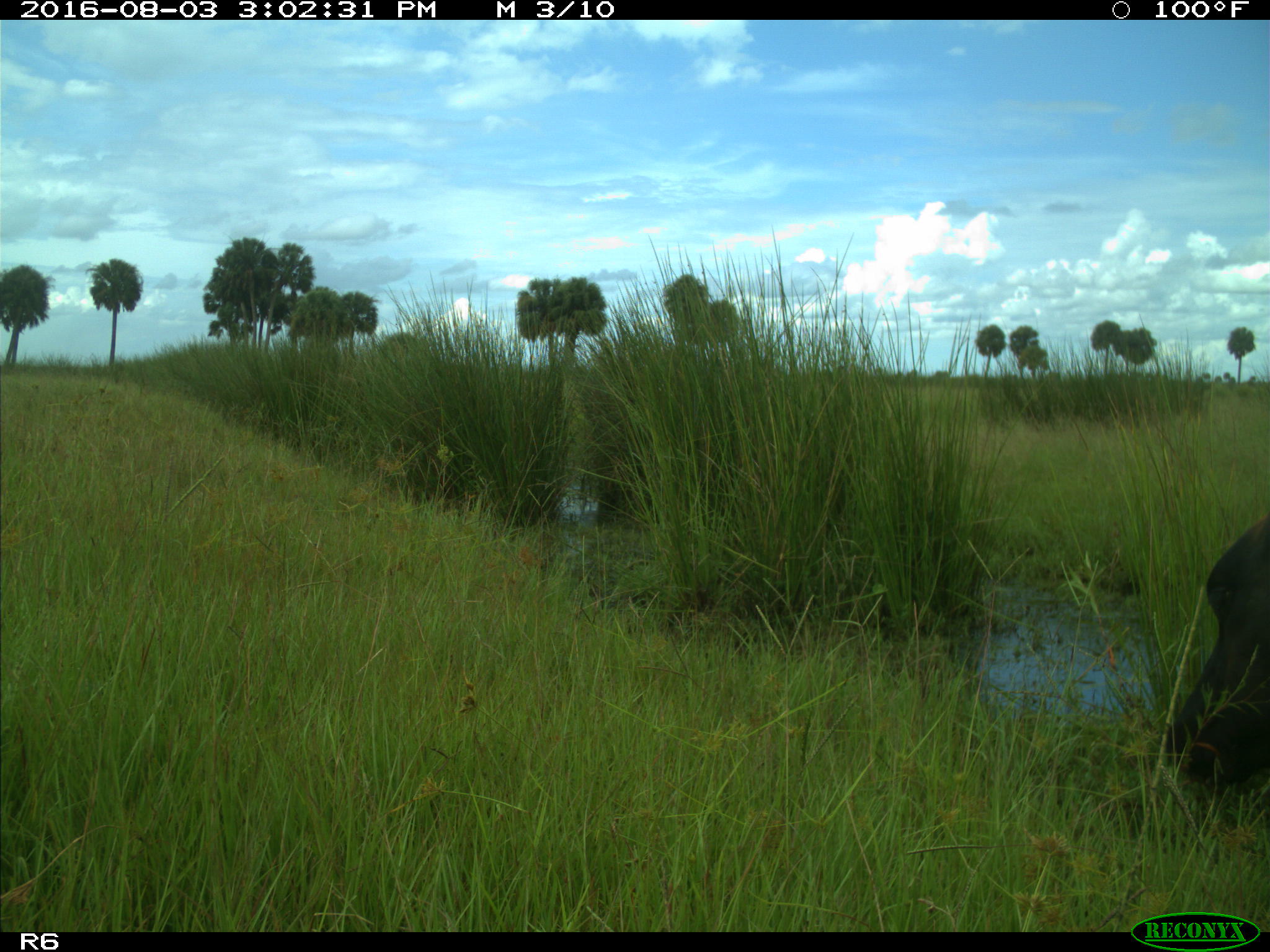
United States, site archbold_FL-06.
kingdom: Animalia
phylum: Chordata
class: Mammalia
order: Artiodactyla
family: Bovidae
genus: Bos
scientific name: Bos taurus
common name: domestic cow